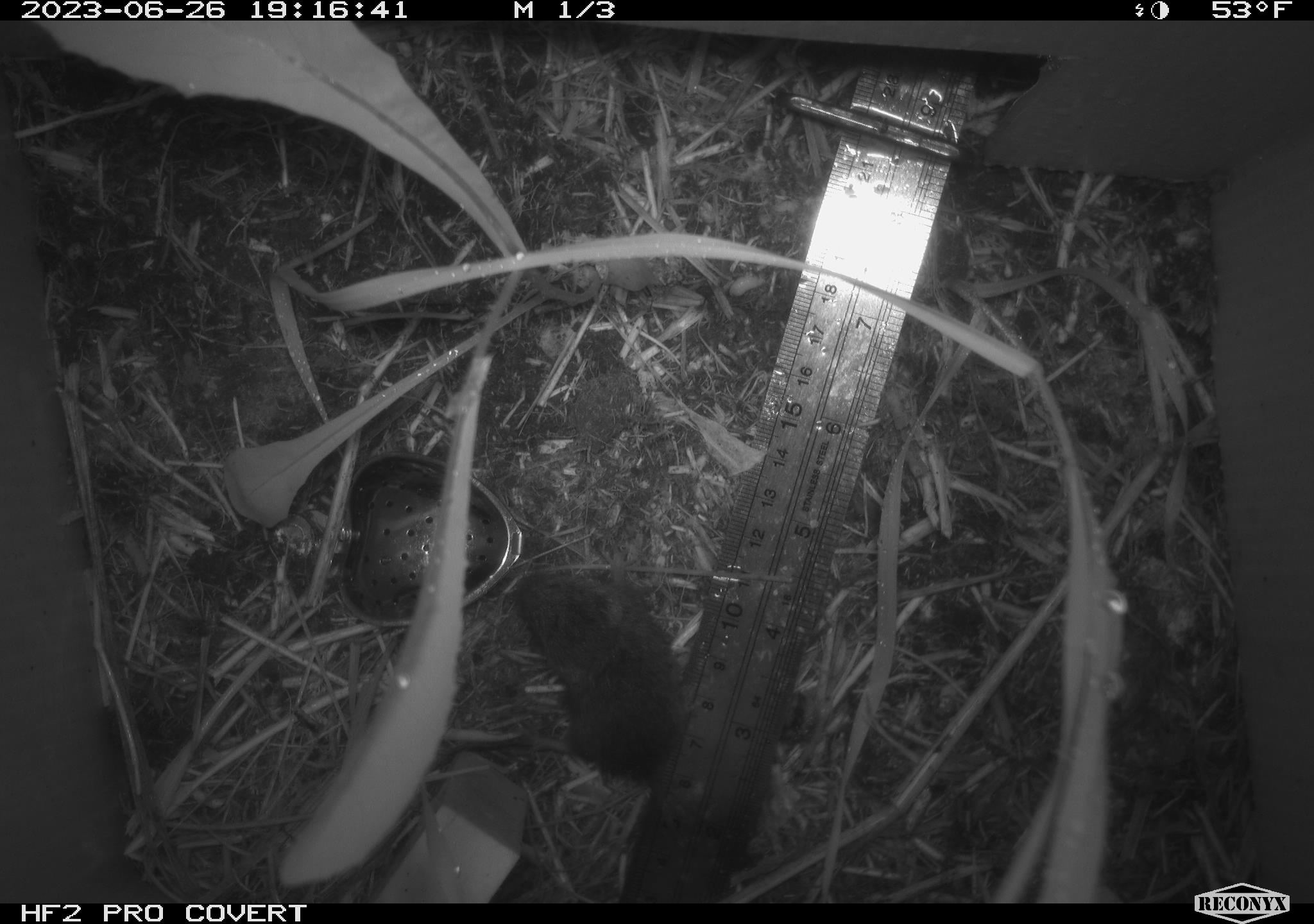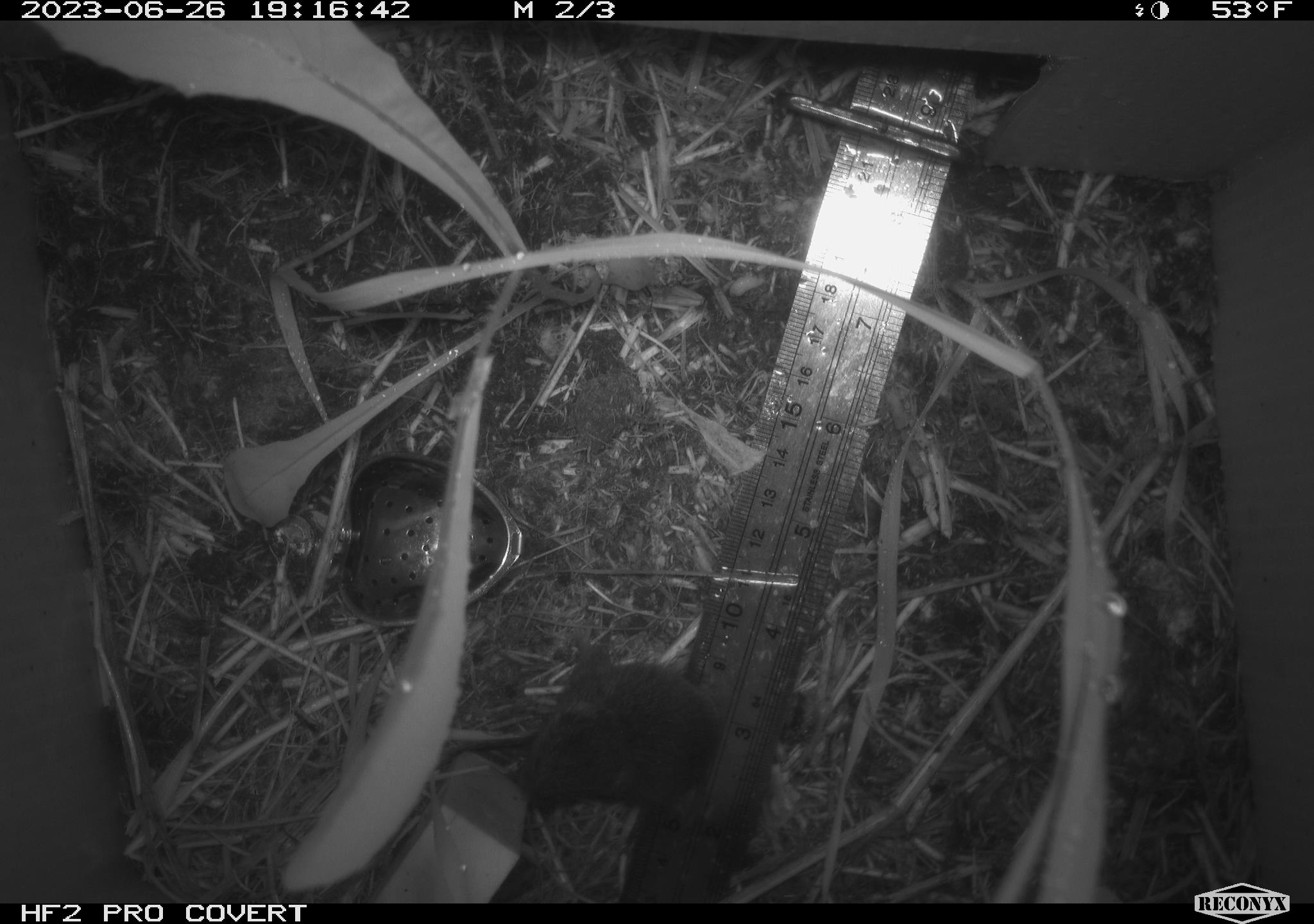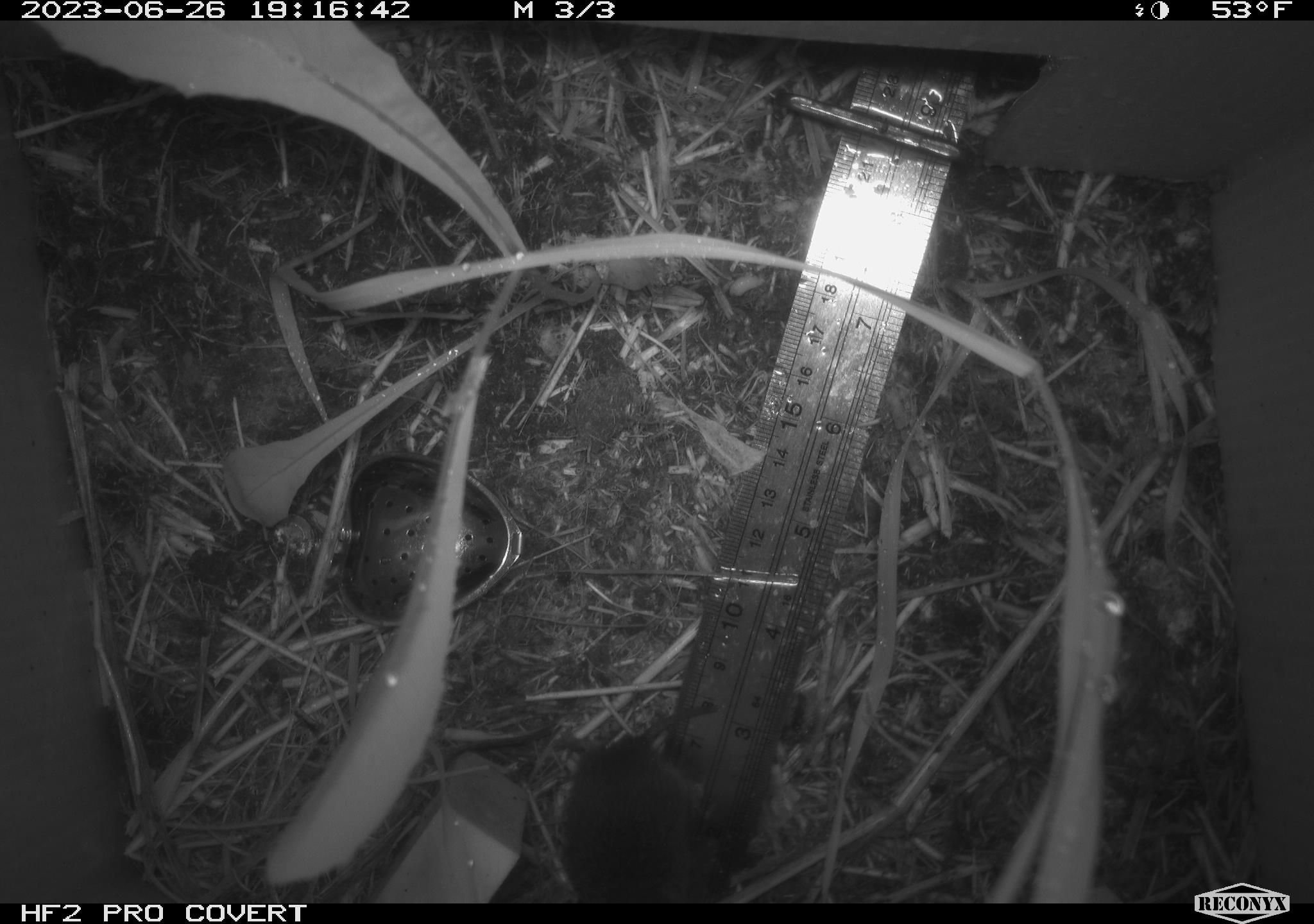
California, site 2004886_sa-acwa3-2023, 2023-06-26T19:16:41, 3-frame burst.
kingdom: Animalia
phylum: Chordata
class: Mammalia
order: Rodentia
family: Cricetidae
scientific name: Arvicolinae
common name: voles, lemmings, and muskrats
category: arvicolinae subfamily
Arvicolinae subfamily (voles, lemmings, and muskrats) (Arvicolinae).